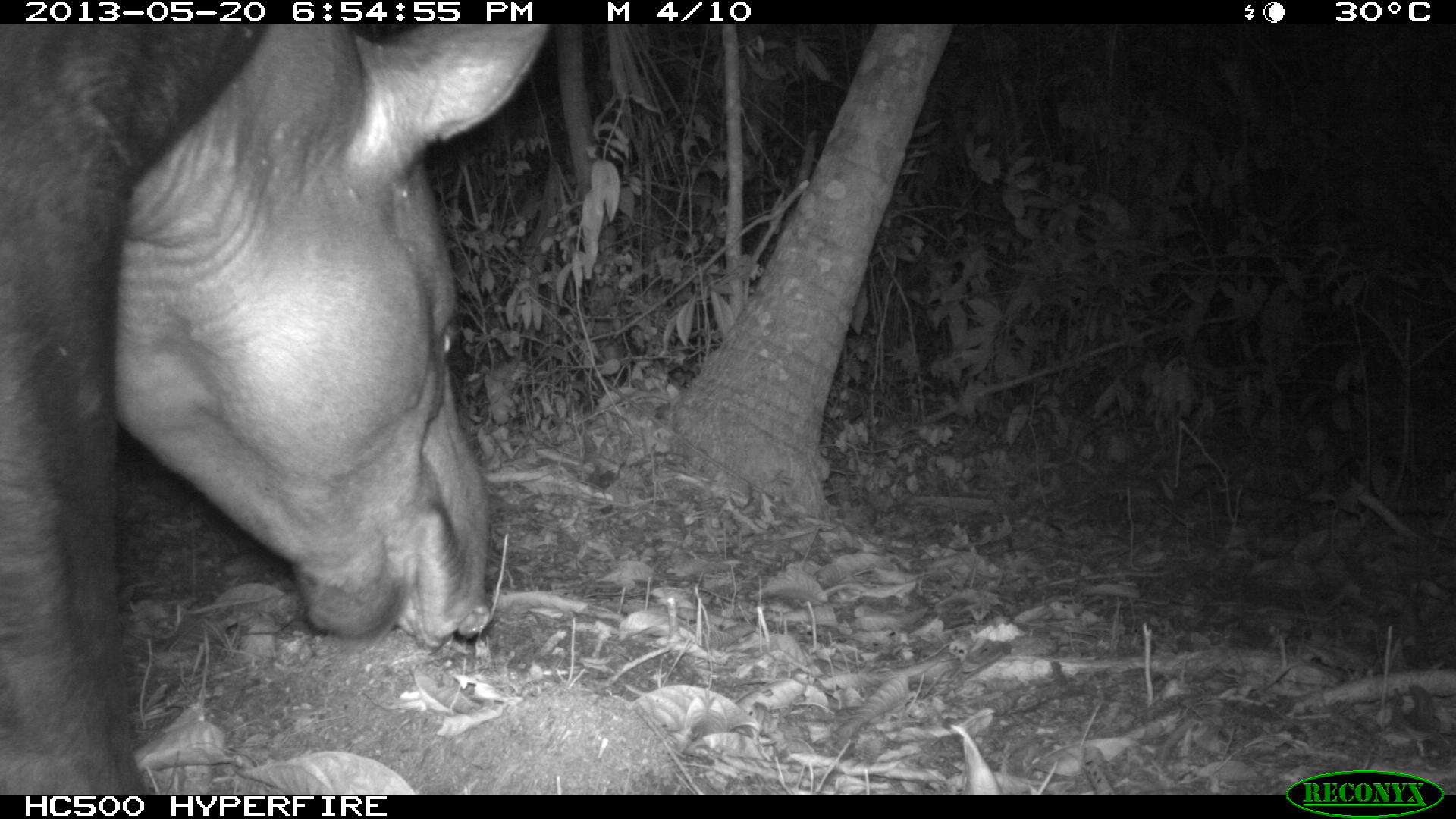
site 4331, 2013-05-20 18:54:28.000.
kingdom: Animalia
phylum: Chordata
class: Mammalia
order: Perissodactyla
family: Tapiridae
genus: Tapirus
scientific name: Tapirus bairdii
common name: baird's tapir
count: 1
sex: male